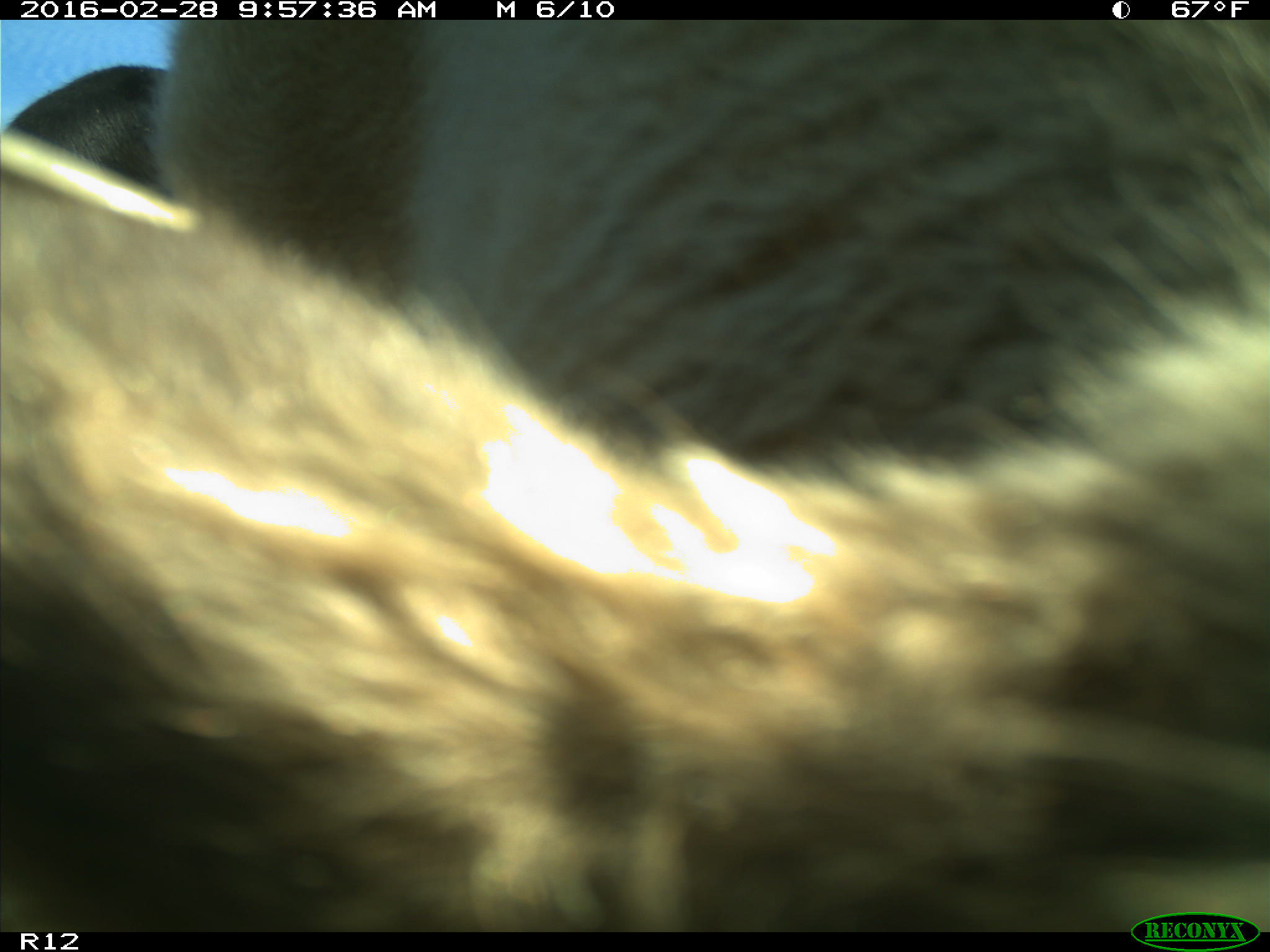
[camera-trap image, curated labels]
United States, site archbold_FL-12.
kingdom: Animalia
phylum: Chordata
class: Mammalia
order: Artiodactyla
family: Bovidae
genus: Bos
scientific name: Bos taurus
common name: domestic cow